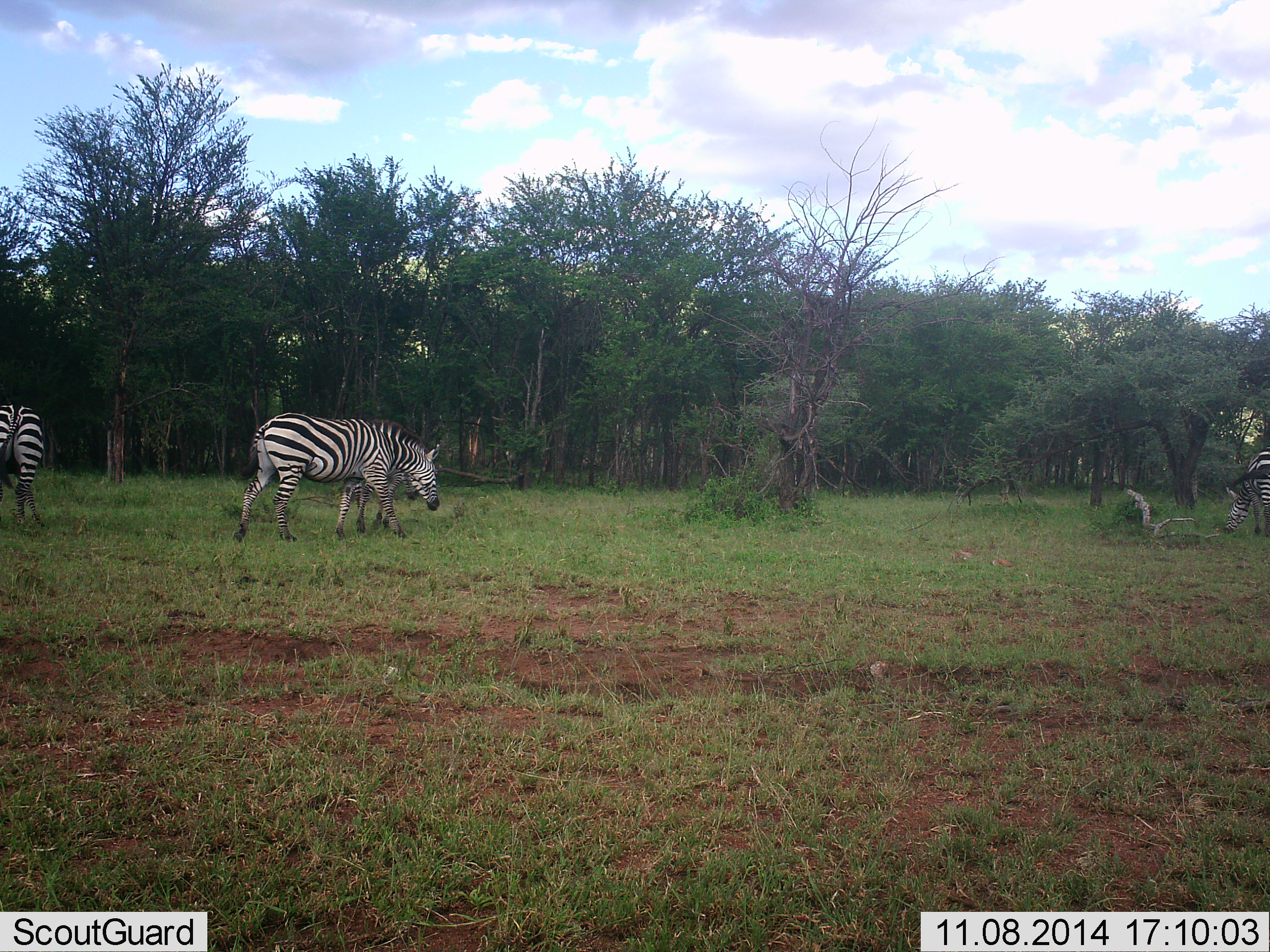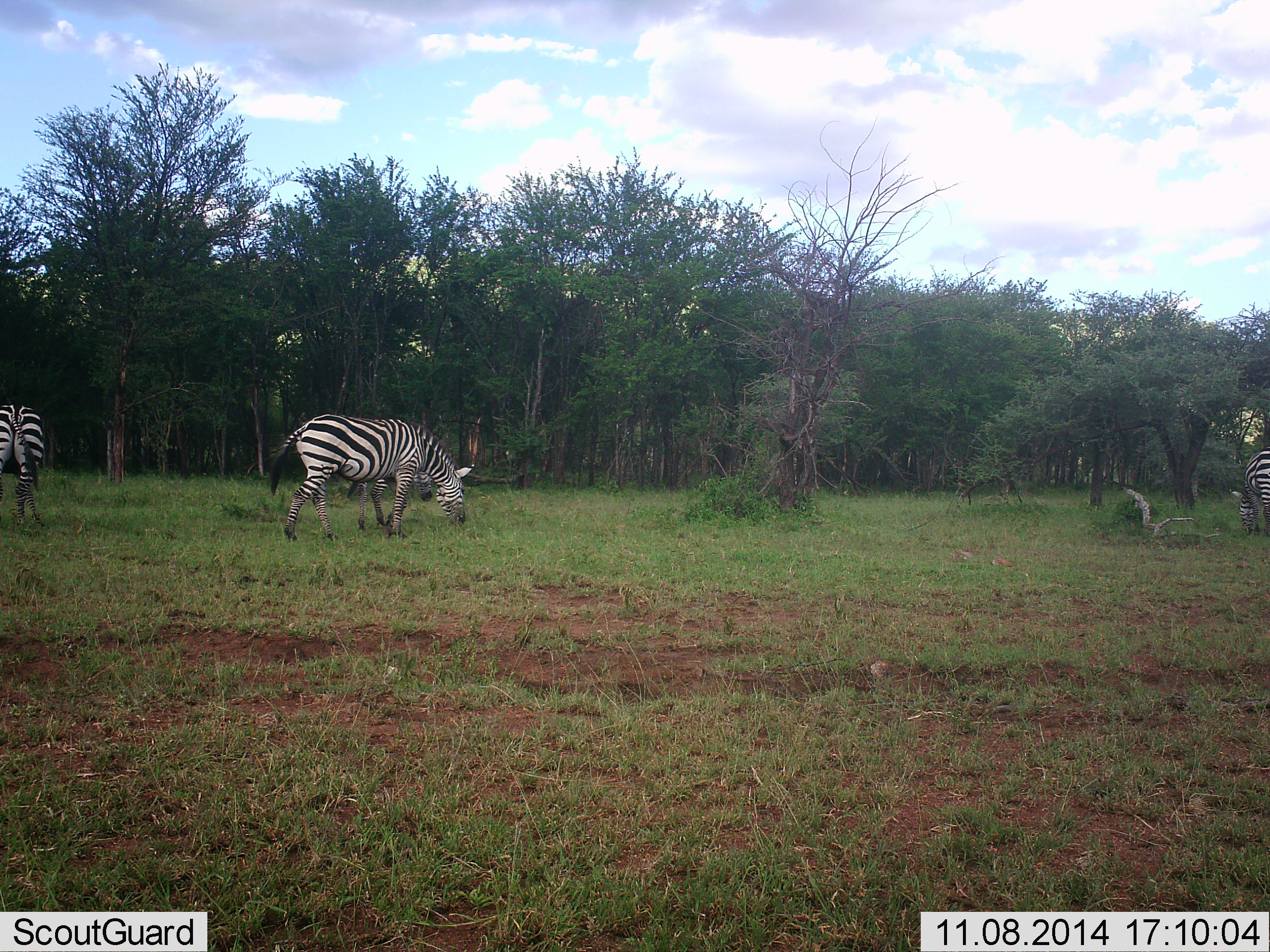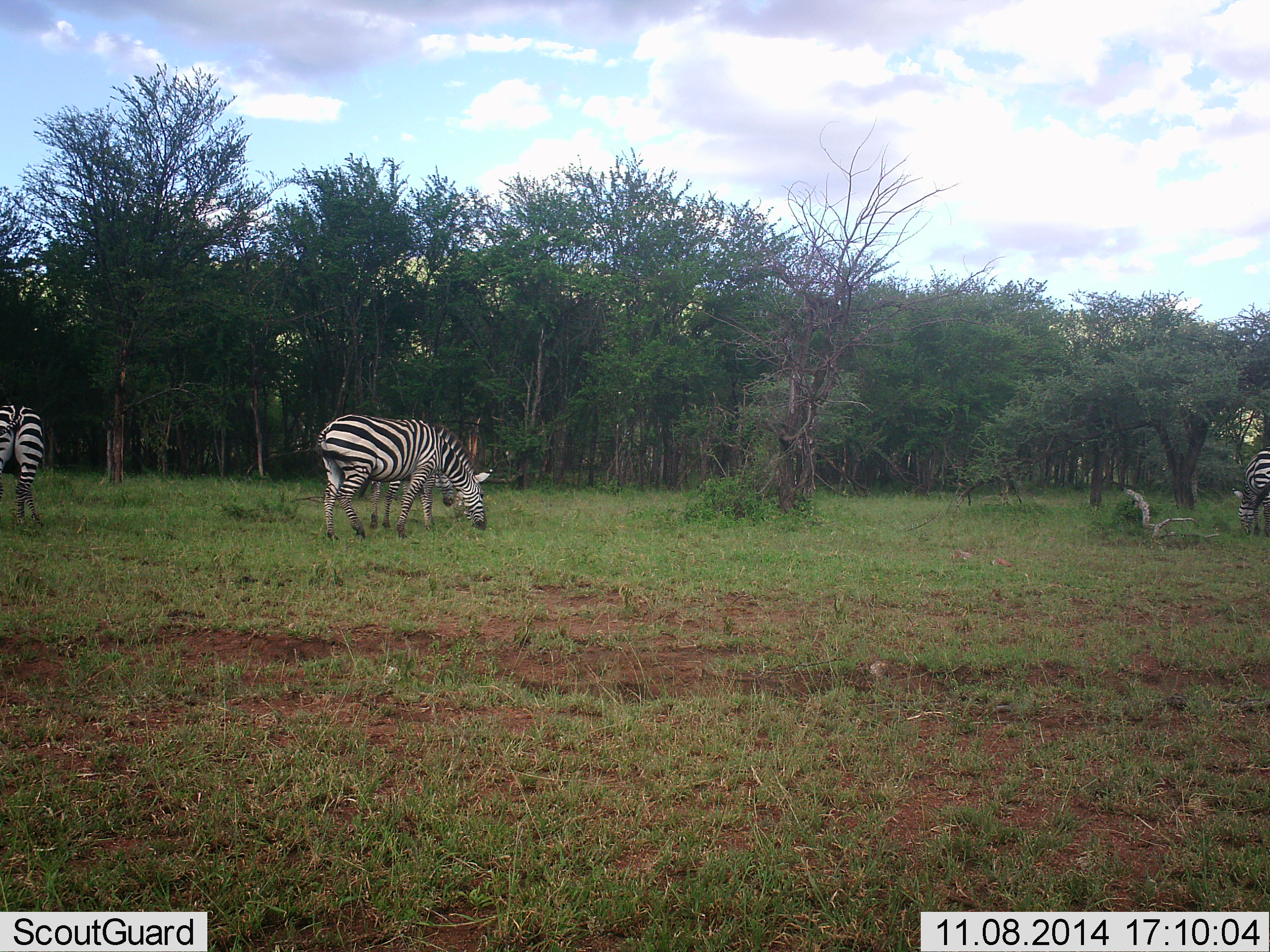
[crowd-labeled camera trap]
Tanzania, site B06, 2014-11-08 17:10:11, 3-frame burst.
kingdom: Animalia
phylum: Chordata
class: Mammalia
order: Perissodactyla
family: Equidae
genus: Equus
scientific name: Equus quagga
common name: plains zebra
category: zebra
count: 4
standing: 10%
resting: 0%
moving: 30%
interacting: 0%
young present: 10%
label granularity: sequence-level